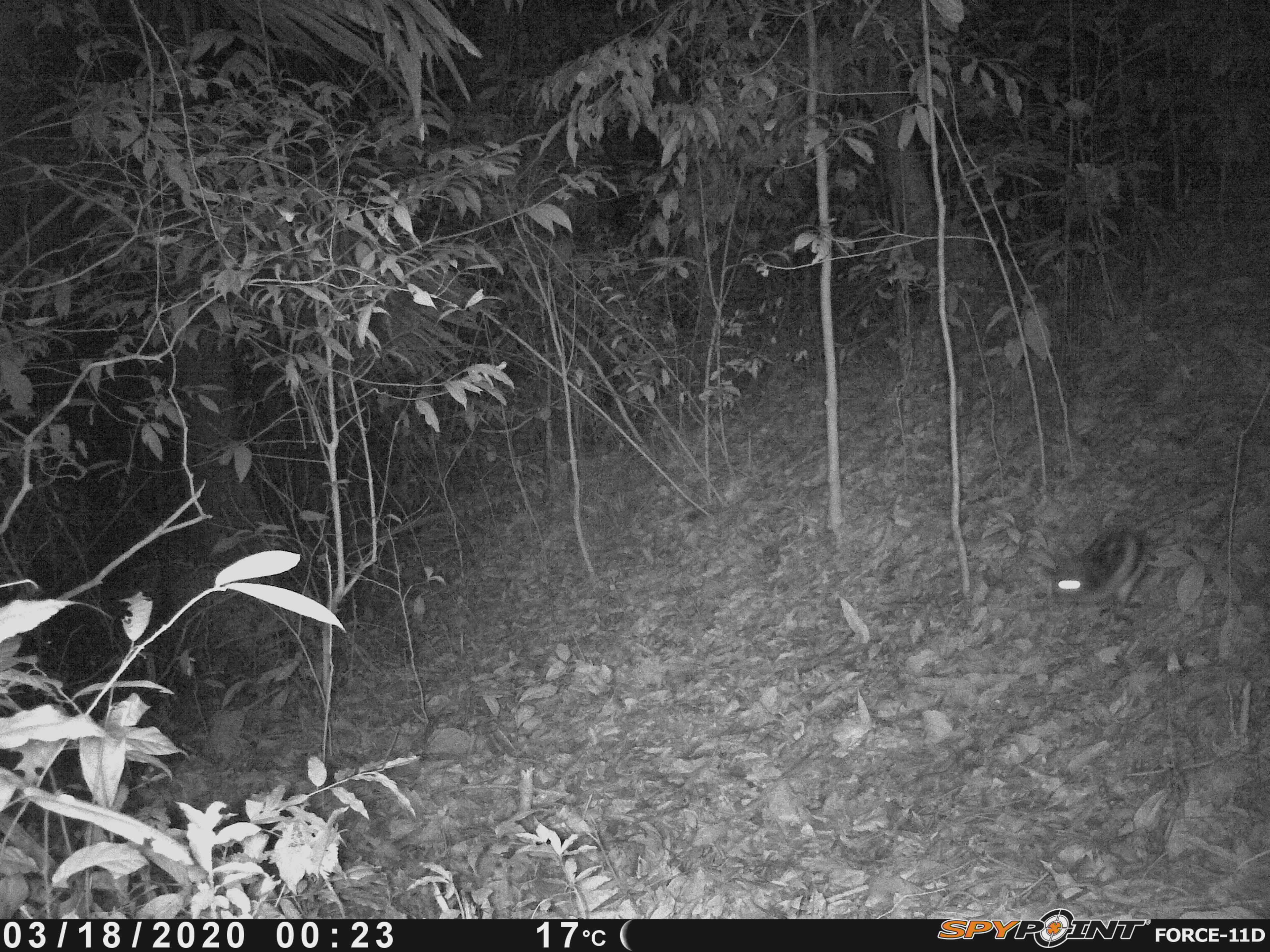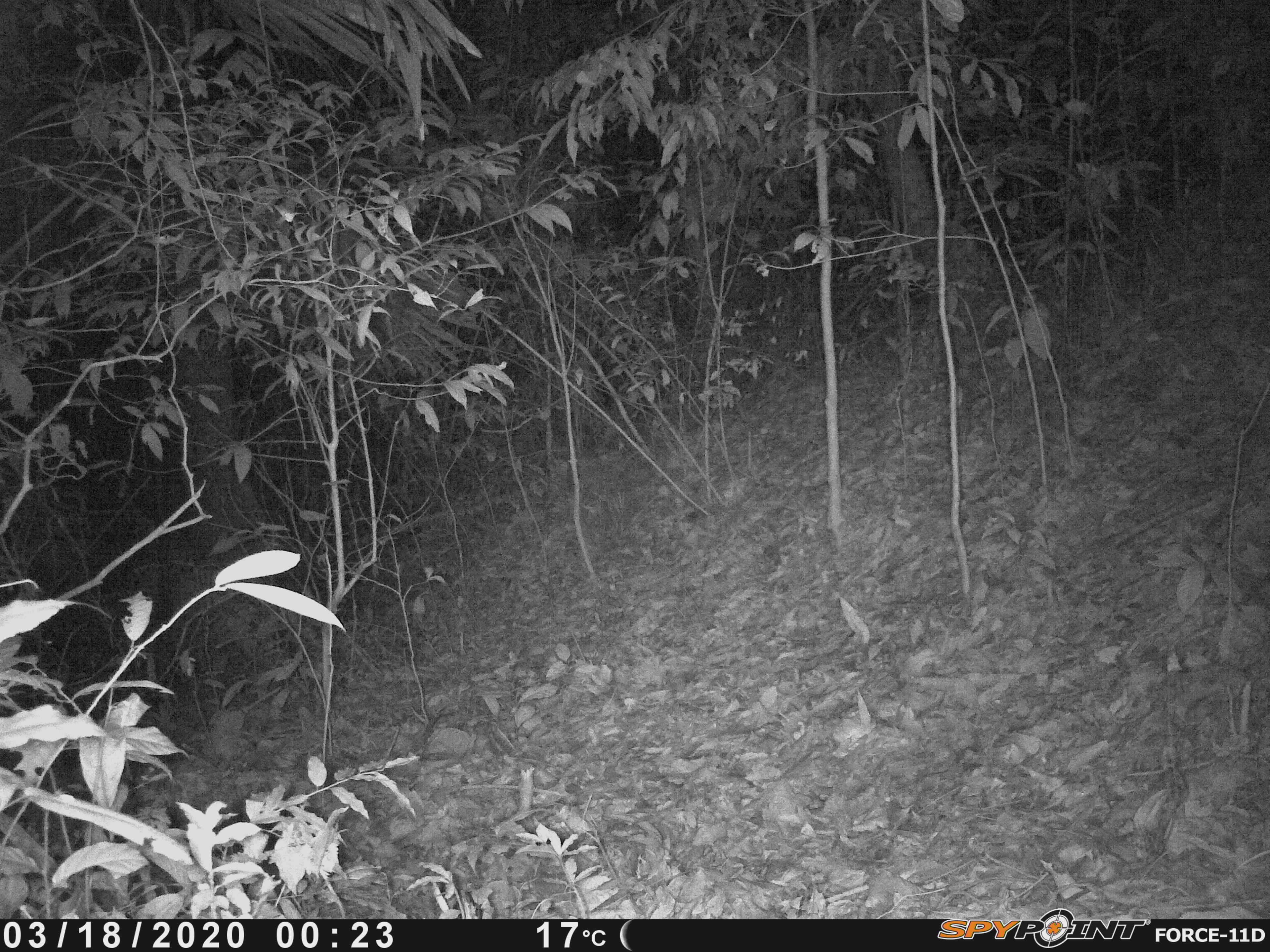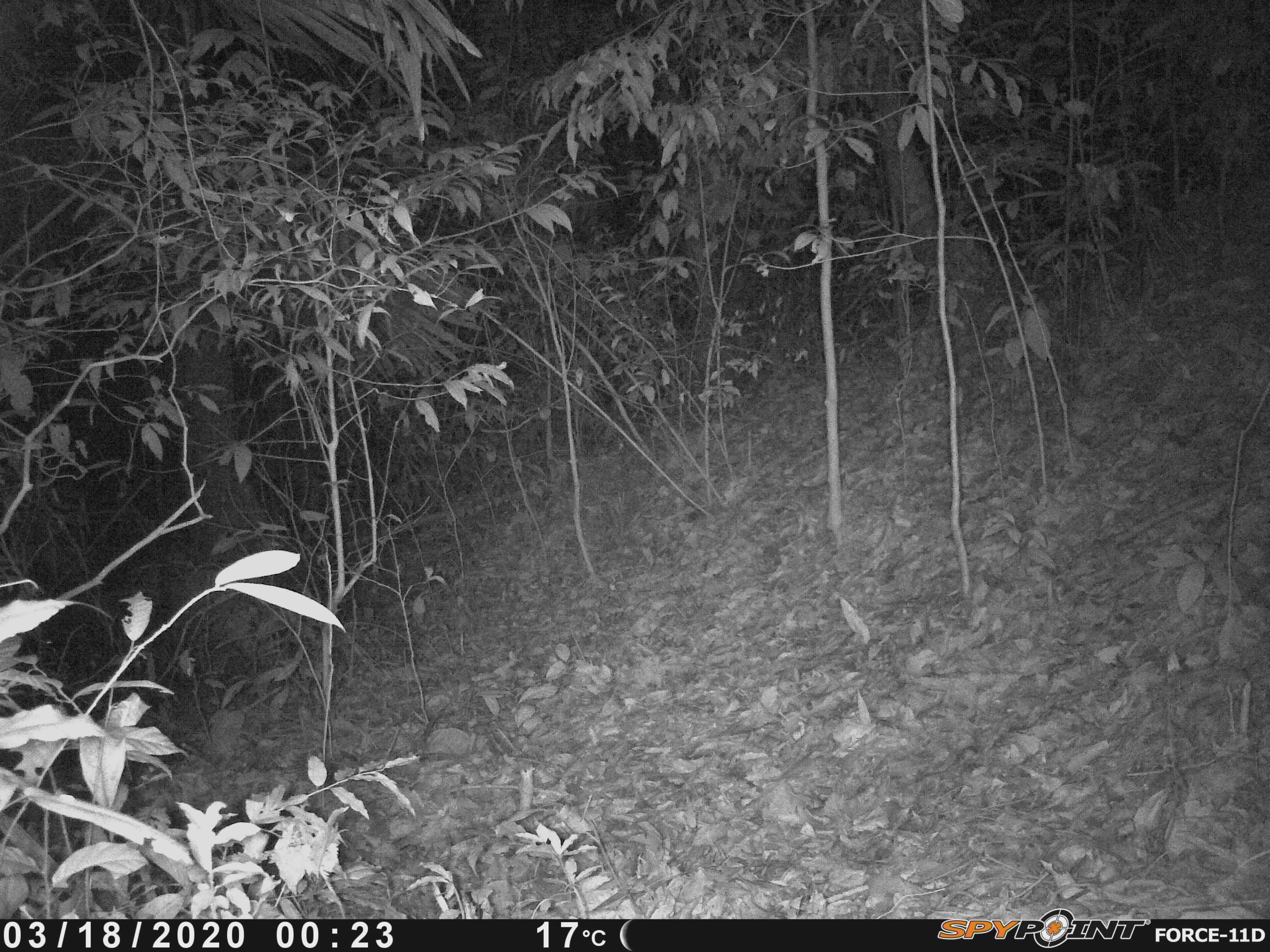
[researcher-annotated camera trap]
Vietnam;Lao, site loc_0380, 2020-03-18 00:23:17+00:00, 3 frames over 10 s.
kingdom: Animalia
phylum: Chordata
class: Mammalia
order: Lagomorpha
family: Leporidae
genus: Nesolagus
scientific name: Nesolagus timminsi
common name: annamite striped rabbit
Annamite striped rabbit (Nesolagus timminsi). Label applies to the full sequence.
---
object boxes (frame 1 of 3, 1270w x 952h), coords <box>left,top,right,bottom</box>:
annamite striped rabbit: <box>1045,470,1267,622</box>